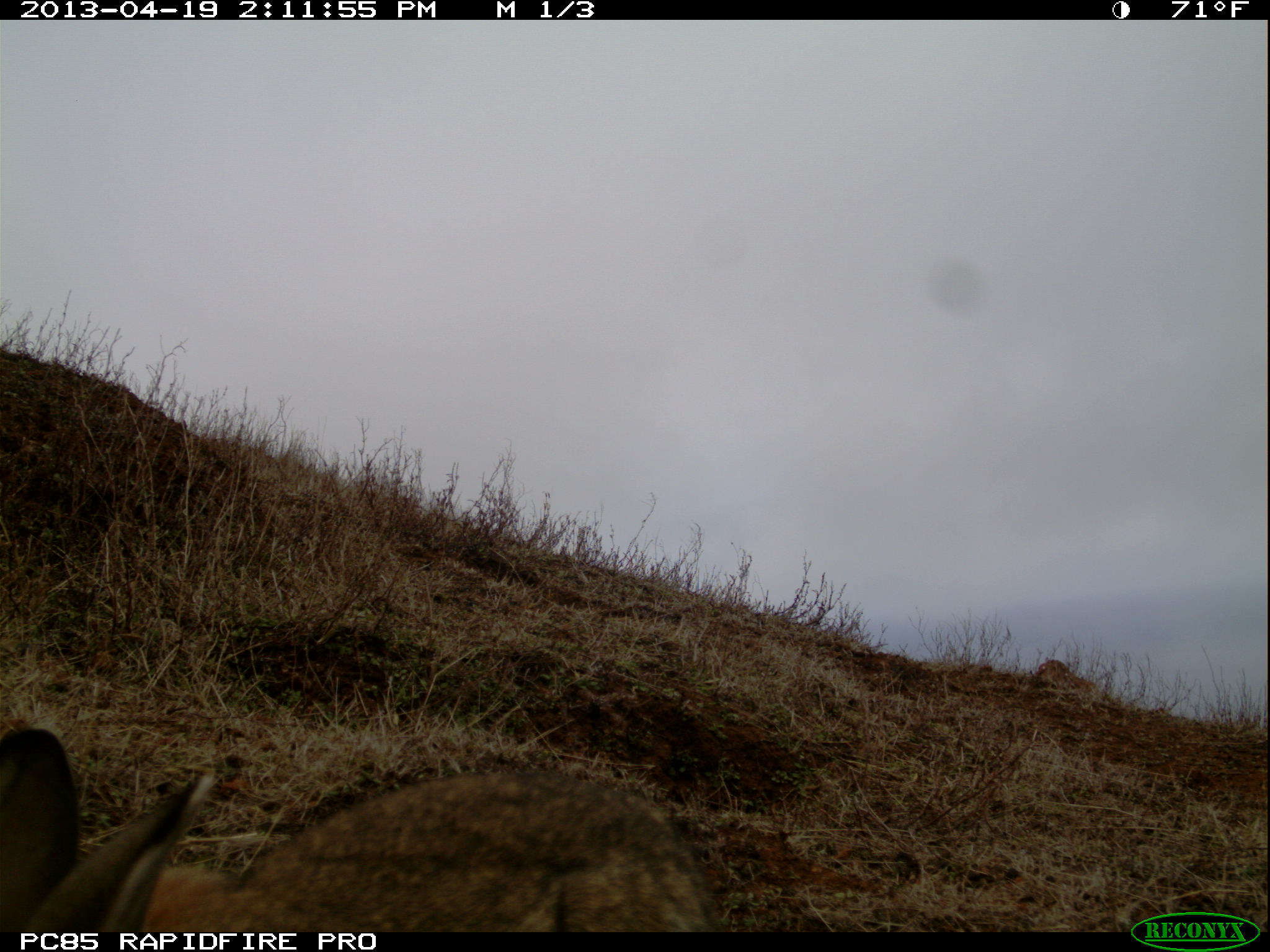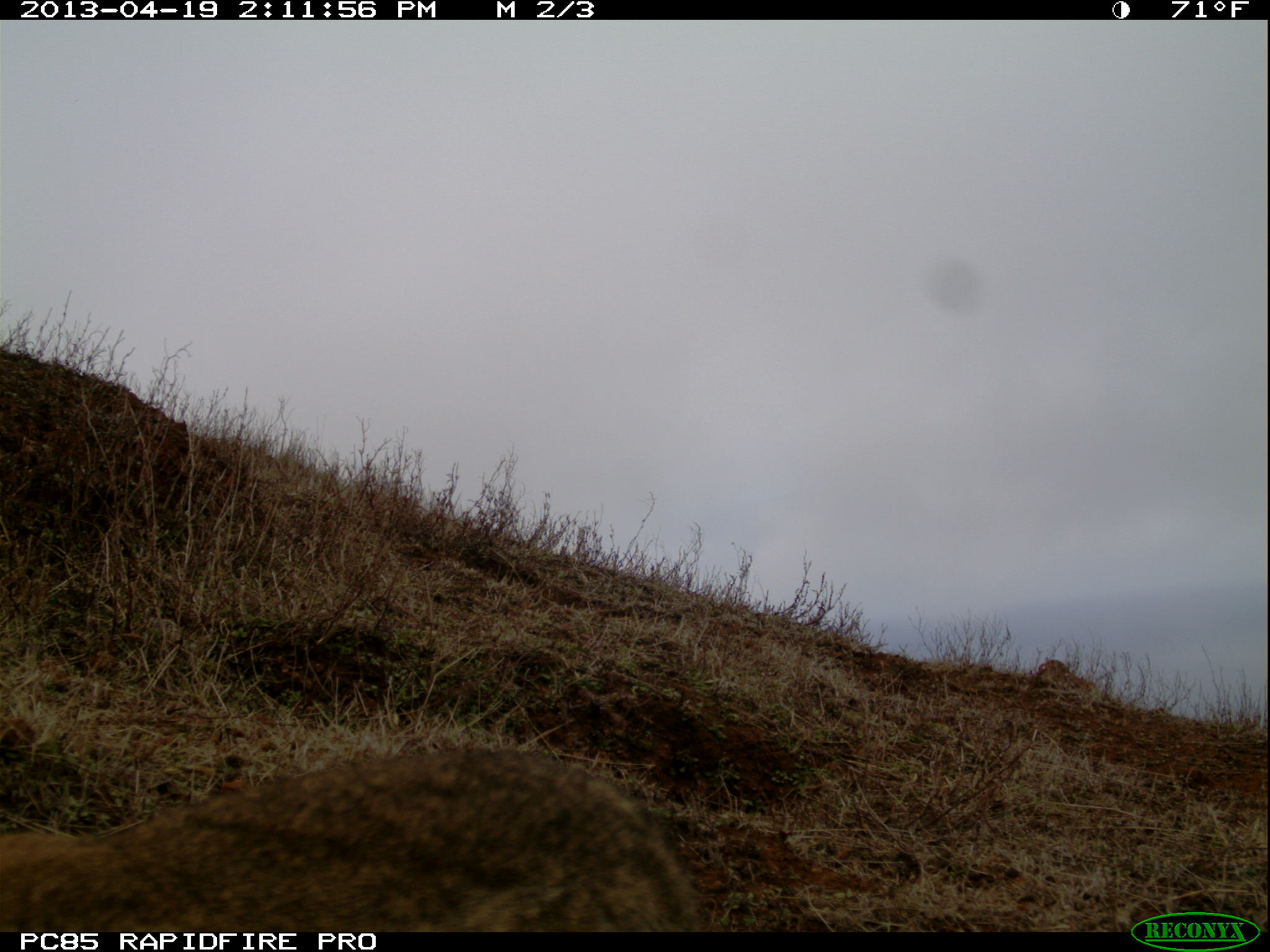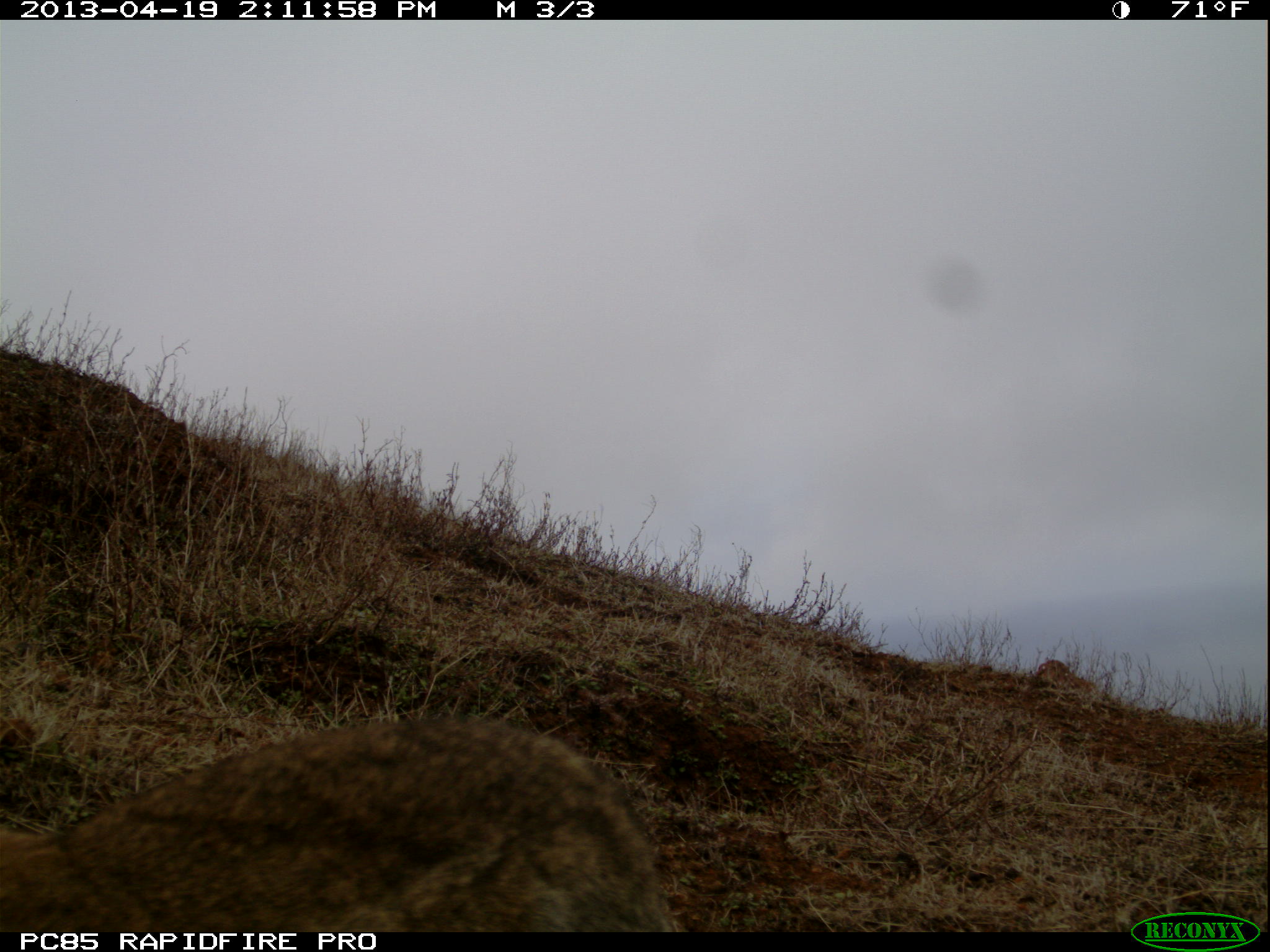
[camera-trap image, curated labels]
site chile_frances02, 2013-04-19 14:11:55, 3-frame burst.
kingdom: Animalia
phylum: Chordata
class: Mammalia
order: Lagomorpha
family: Leporidae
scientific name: Leporidae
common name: rabbits and hares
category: rabbit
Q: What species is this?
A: Rabbit (rabbits and hares) (Leporidae).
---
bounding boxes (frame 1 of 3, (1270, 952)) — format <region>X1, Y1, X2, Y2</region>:
rabbit: <region>0, 728, 722, 935</region>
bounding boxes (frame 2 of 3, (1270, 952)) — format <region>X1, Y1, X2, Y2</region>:
rabbit: <region>0, 747, 706, 935</region>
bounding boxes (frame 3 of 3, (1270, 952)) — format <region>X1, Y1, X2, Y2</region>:
rabbit: <region>0, 715, 676, 935</region>